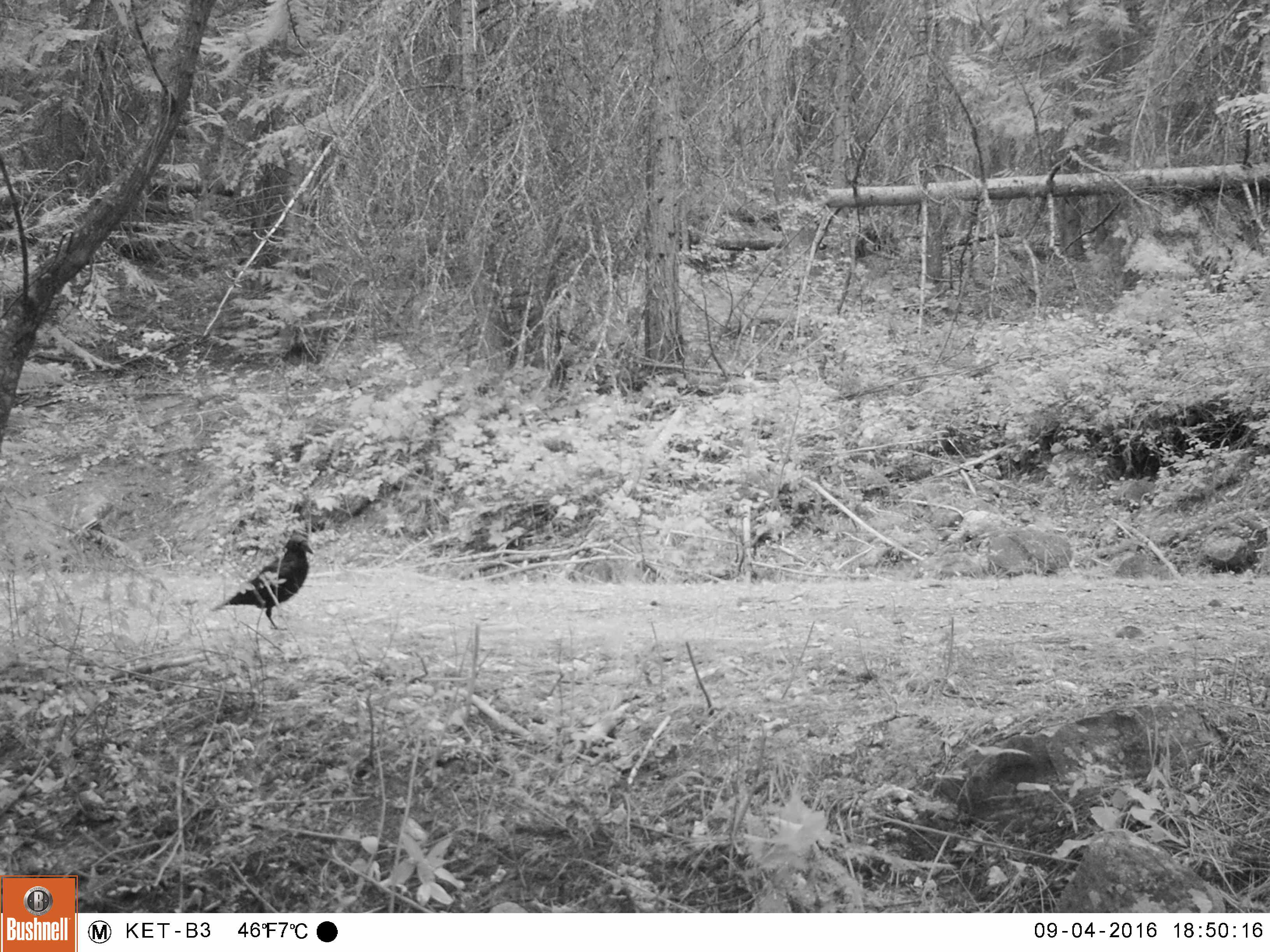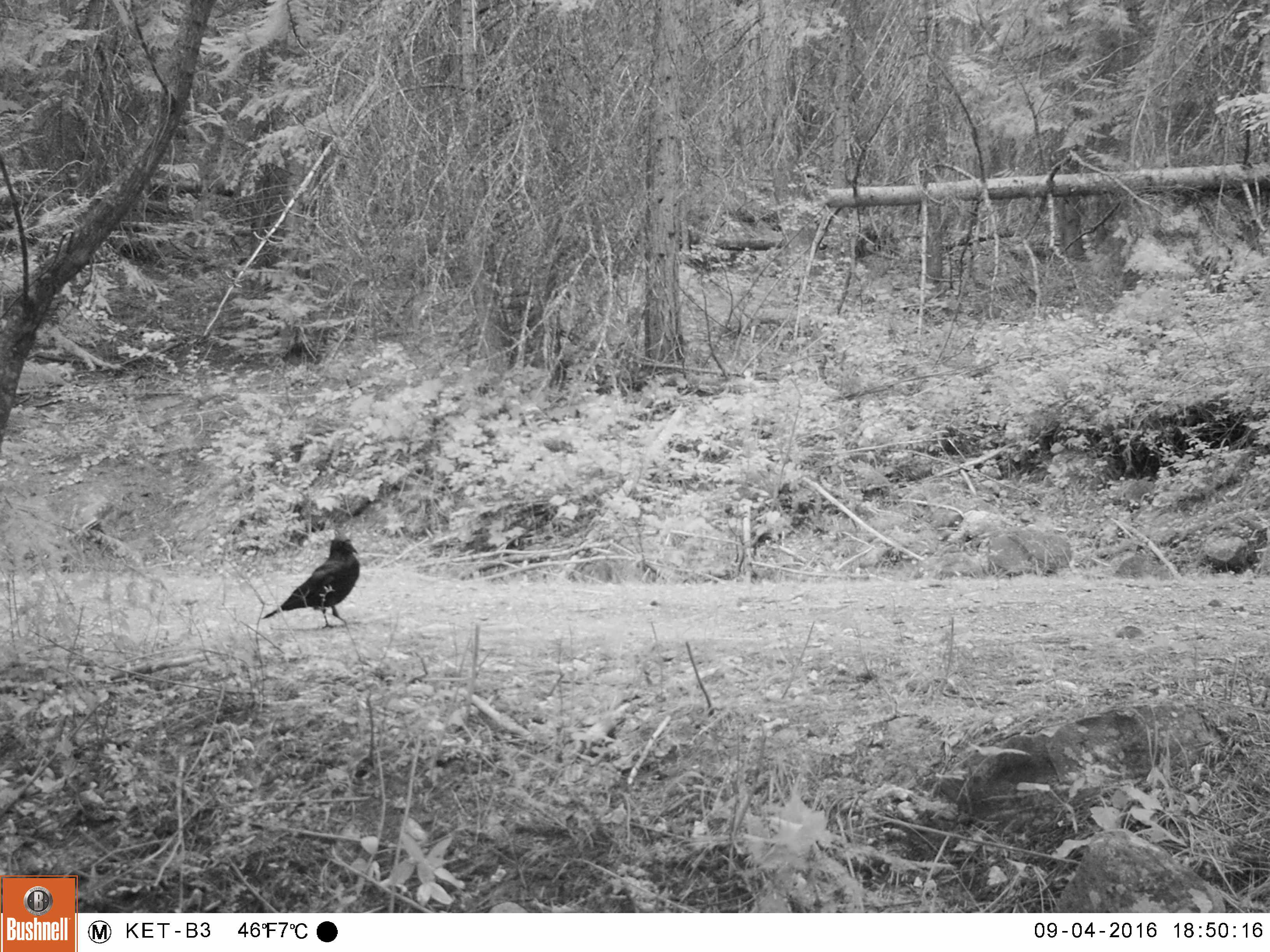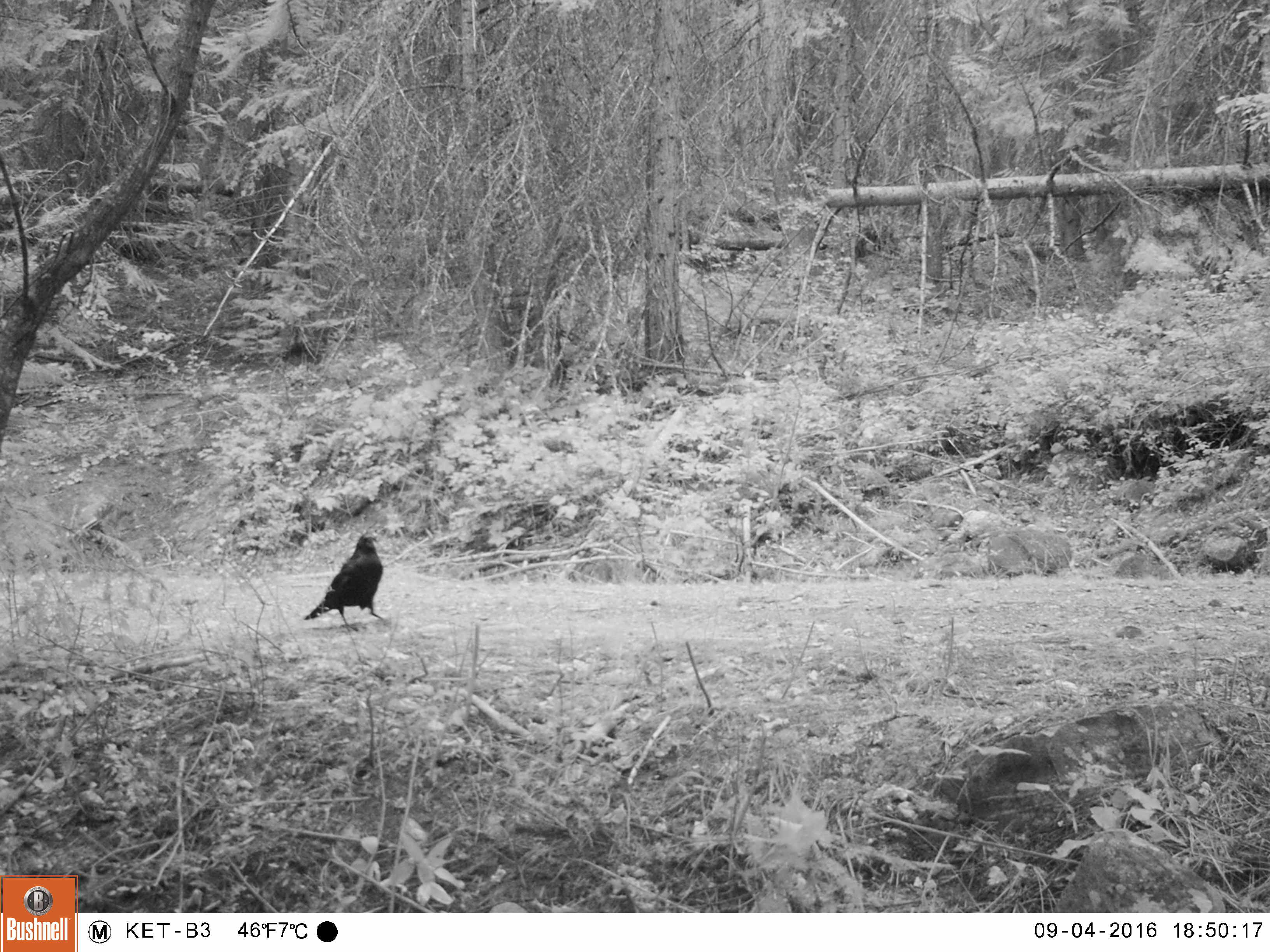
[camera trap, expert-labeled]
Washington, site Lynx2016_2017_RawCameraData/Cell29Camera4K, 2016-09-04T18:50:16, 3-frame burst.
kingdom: Animalia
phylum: Chordata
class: Aves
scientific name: Aves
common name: birds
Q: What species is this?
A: Aves (birds).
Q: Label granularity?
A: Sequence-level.